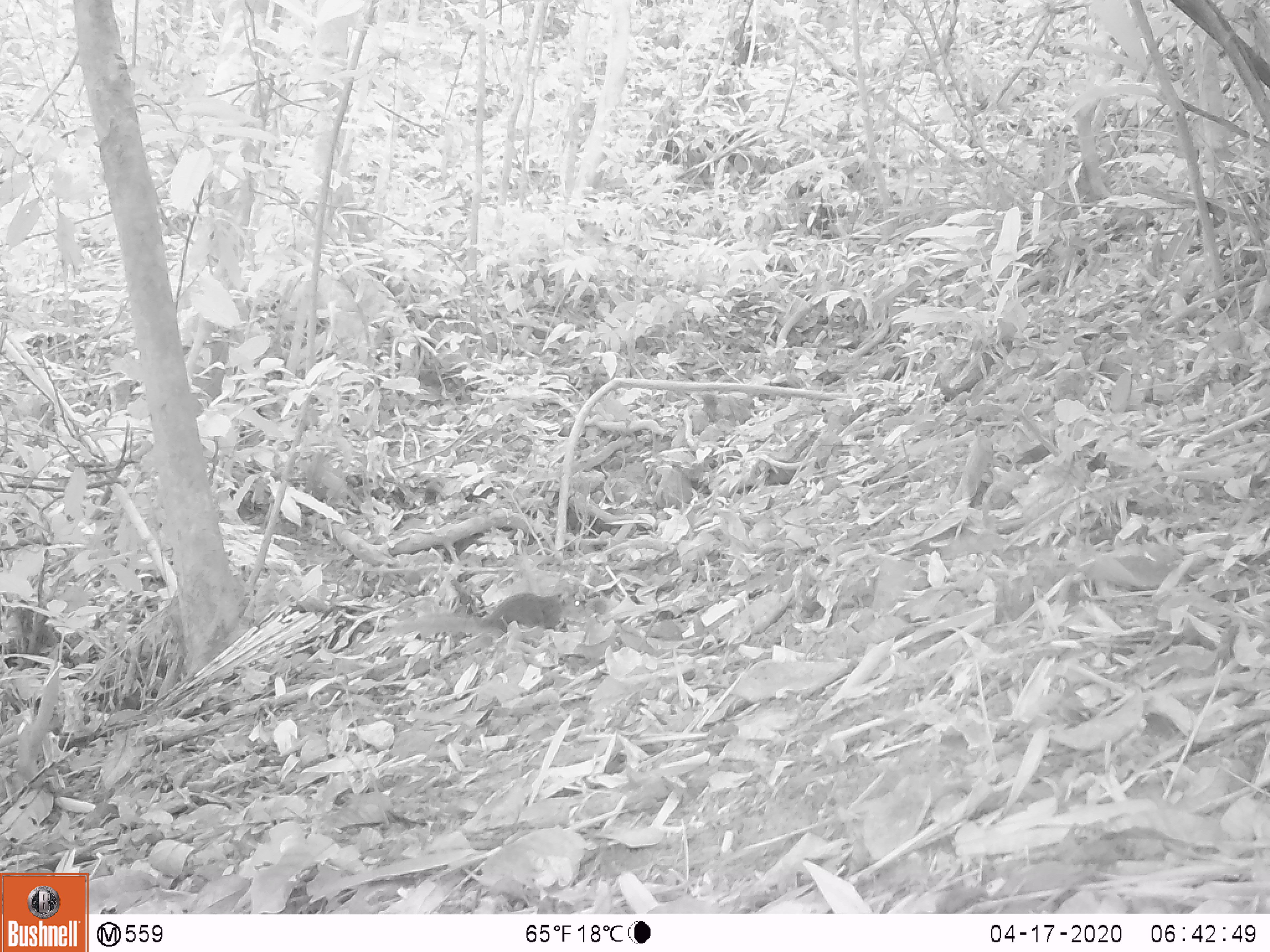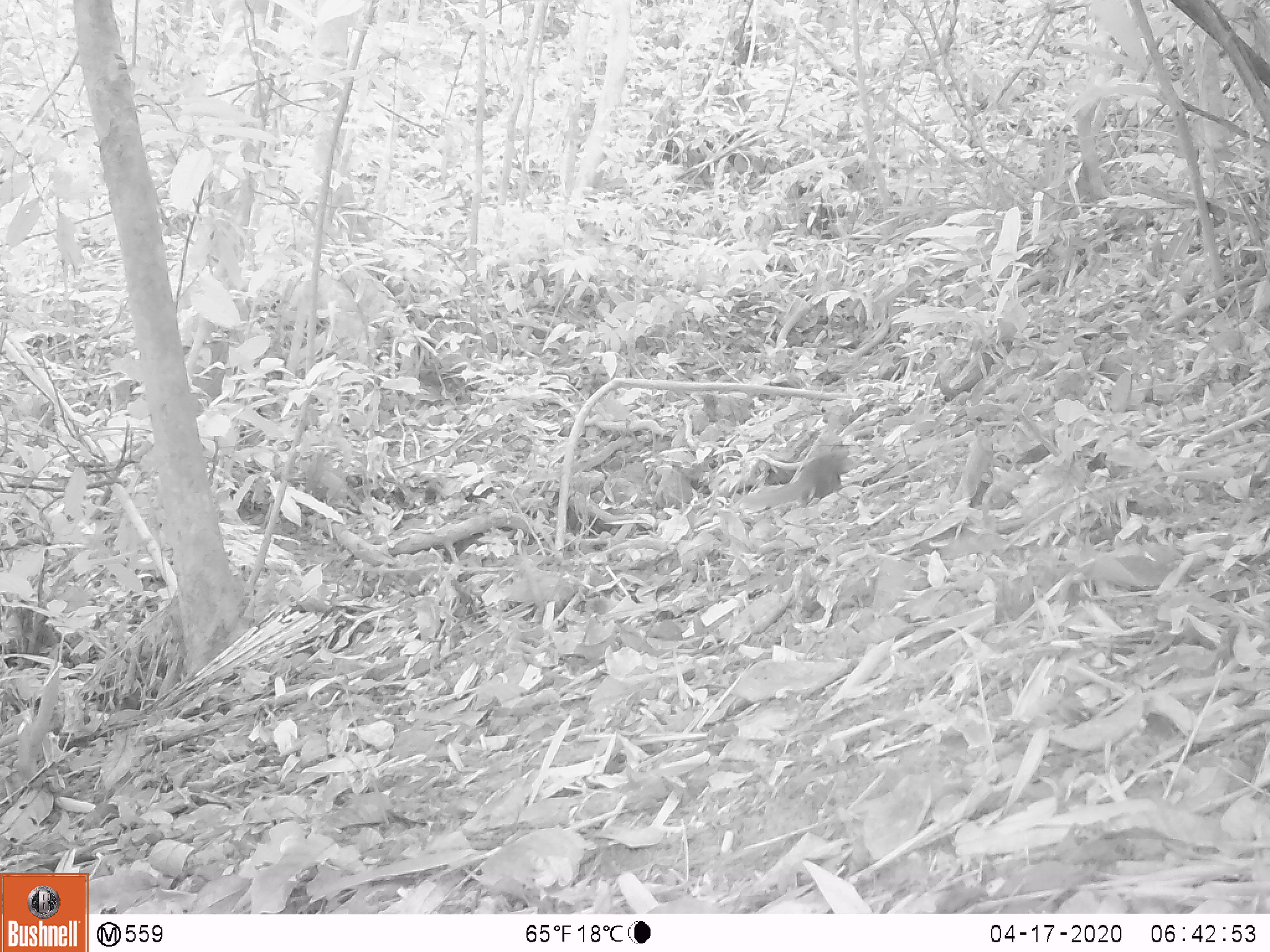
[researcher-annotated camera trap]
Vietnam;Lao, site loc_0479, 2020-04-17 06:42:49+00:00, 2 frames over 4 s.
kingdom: Animalia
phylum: Chordata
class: Mammalia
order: Scandentia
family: Tupaiidae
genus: Tupaia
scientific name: Tupaia belangeri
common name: northern treeshrew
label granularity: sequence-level